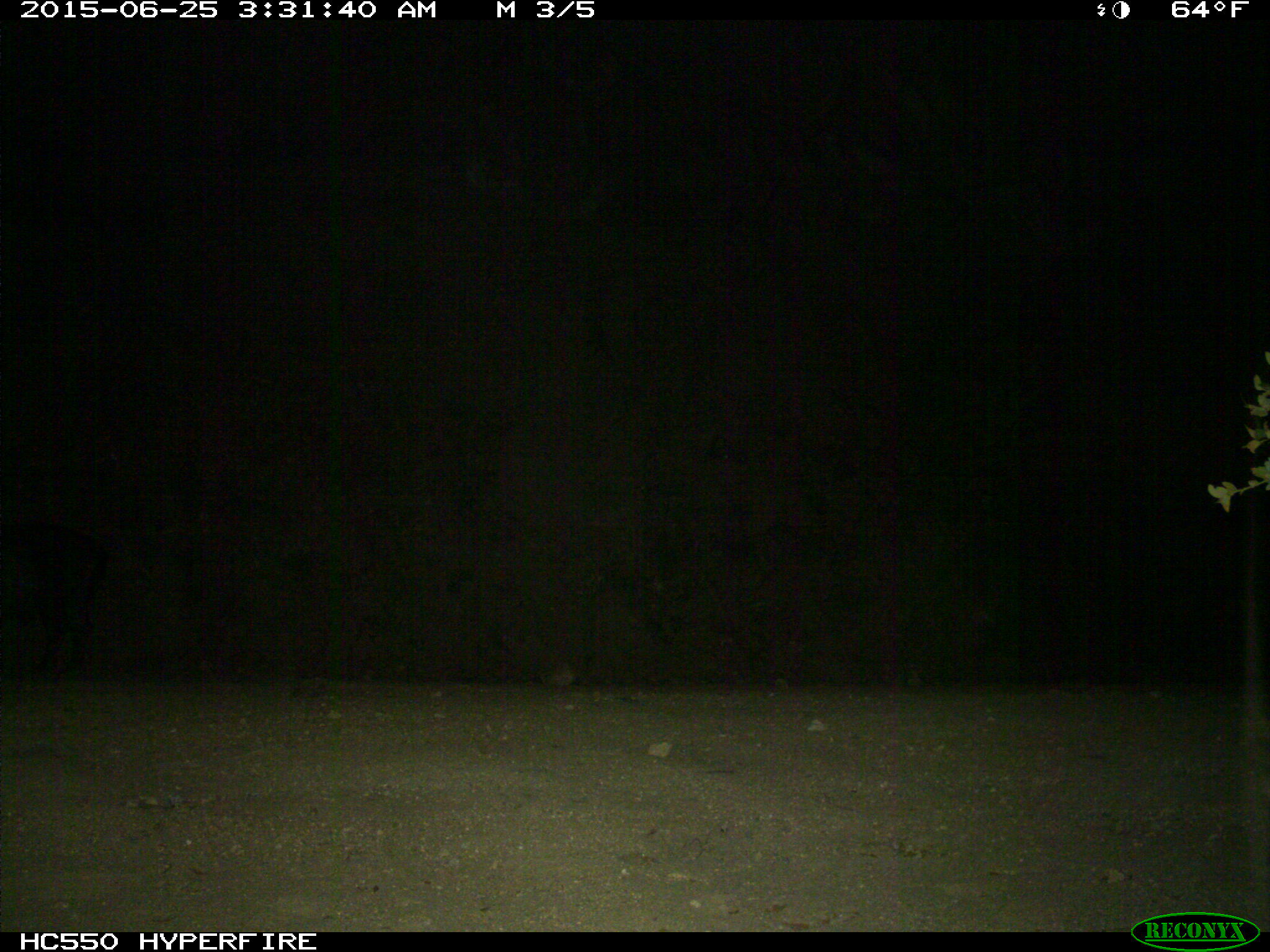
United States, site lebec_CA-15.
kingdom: Animalia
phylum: Chordata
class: Mammalia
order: Artiodactyla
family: Suidae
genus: Sus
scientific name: Sus scrofa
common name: wild boar